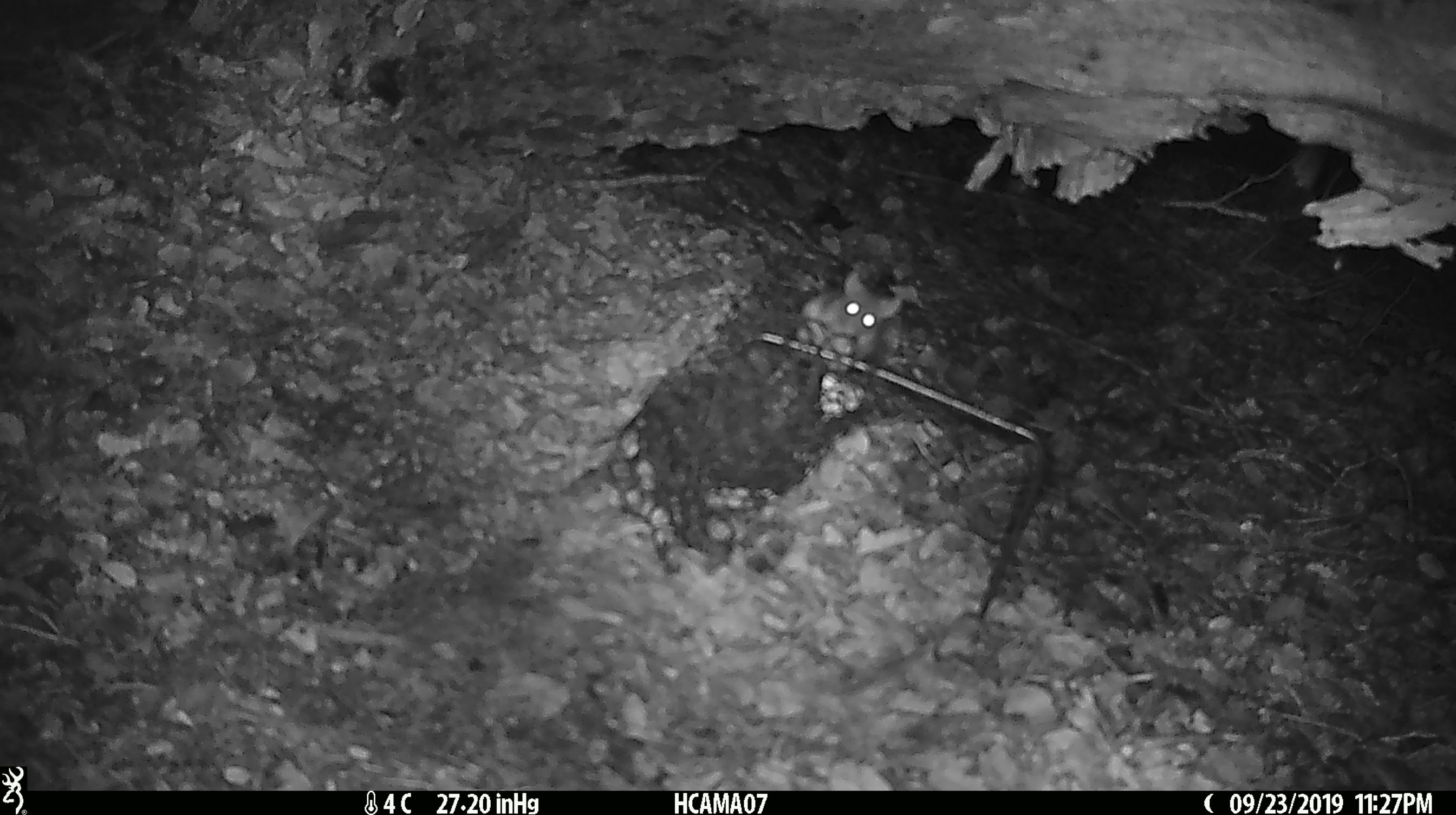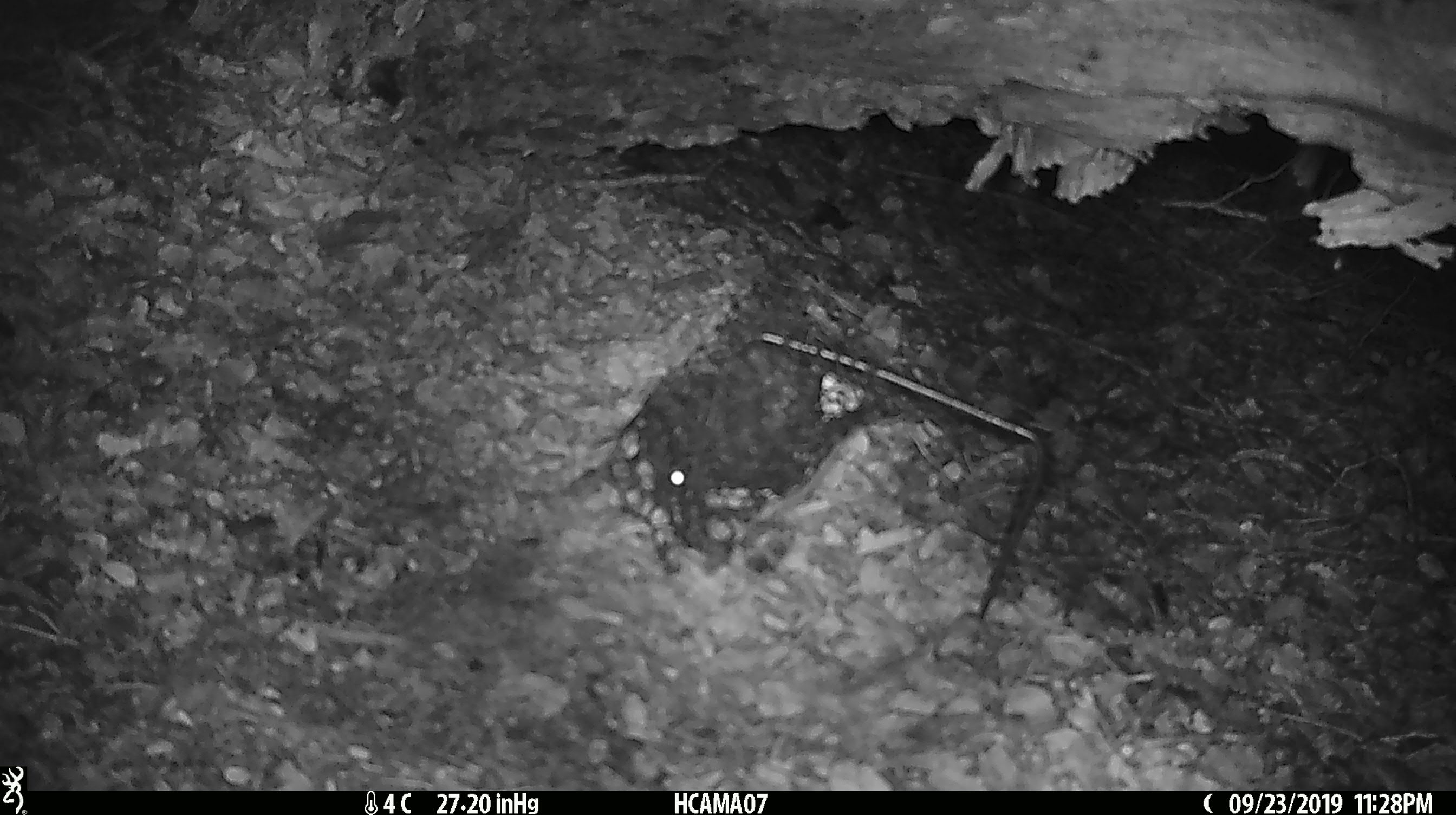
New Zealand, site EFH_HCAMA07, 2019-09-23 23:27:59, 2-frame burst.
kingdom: Animalia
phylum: Chordata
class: Mammalia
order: Rodentia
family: Muridae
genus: Mus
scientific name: Mus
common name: mouse